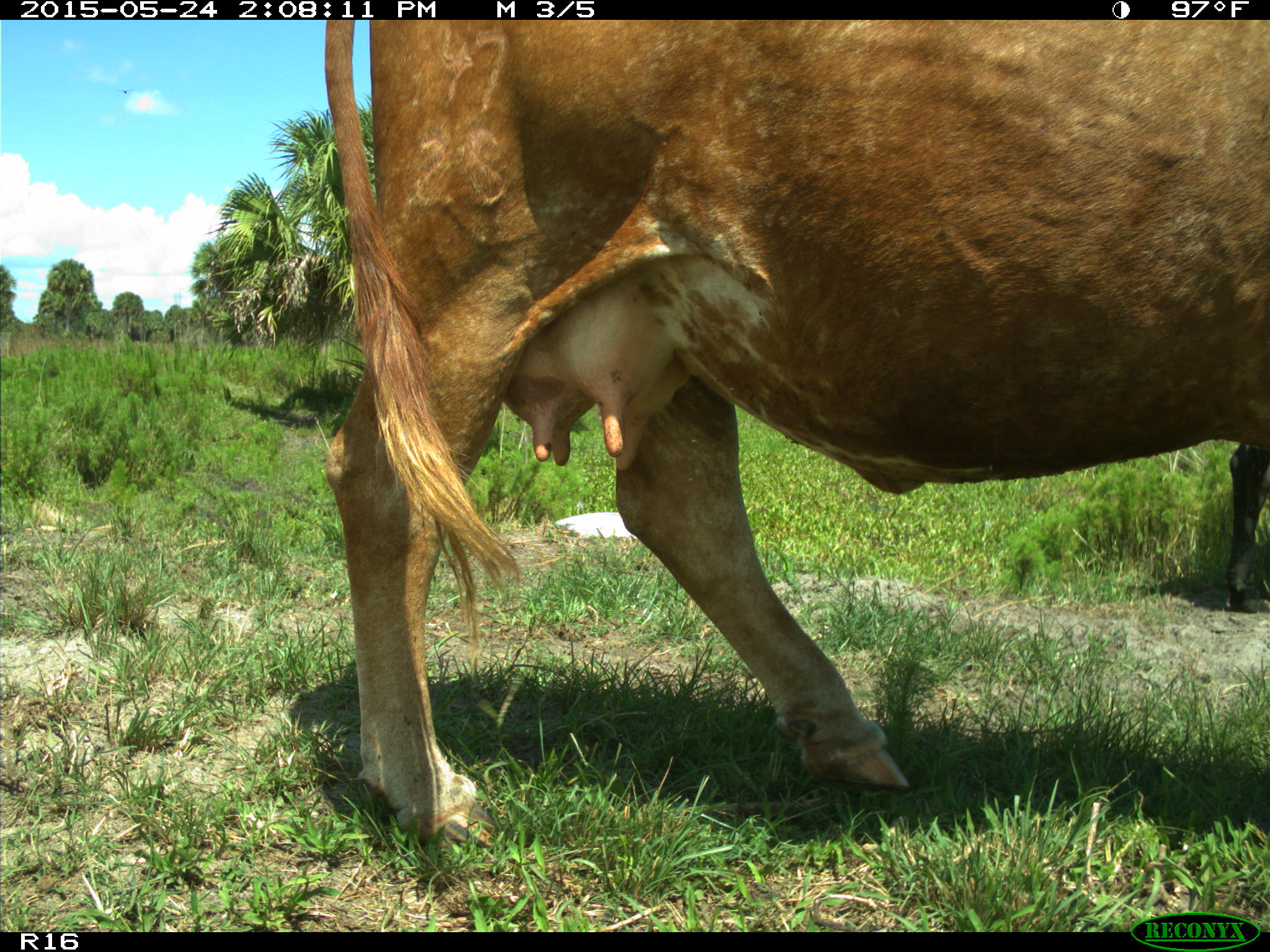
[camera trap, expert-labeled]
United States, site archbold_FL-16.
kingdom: Animalia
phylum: Chordata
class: Mammalia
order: Artiodactyla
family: Bovidae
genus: Bos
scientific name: Bos taurus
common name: domestic cow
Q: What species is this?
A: Bos taurus (domestic cow).